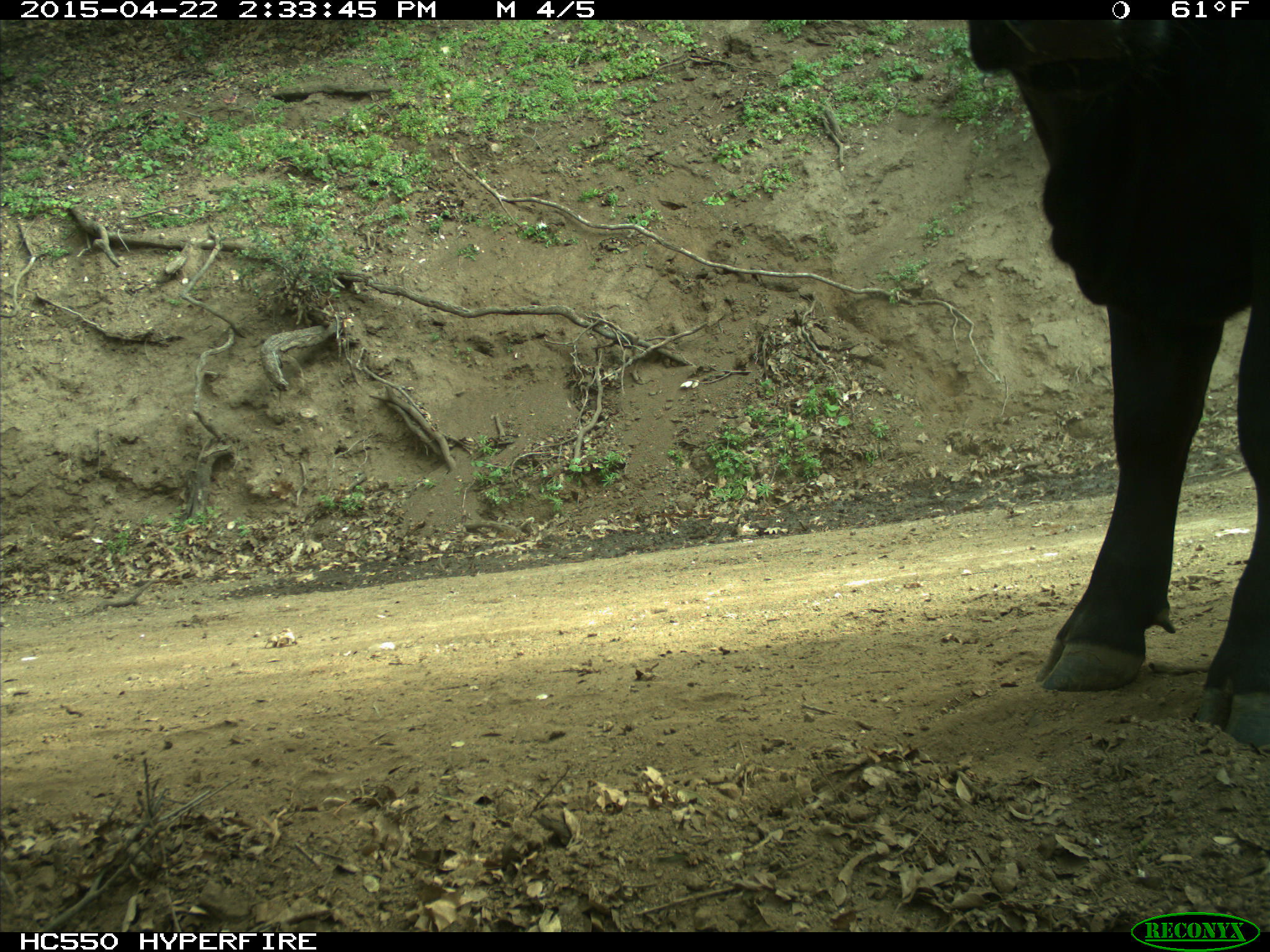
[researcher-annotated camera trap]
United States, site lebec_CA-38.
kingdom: Animalia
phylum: Chordata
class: Mammalia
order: Artiodactyla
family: Bovidae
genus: Bos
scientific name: Bos taurus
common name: domestic cow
Bos taurus (domestic cow).